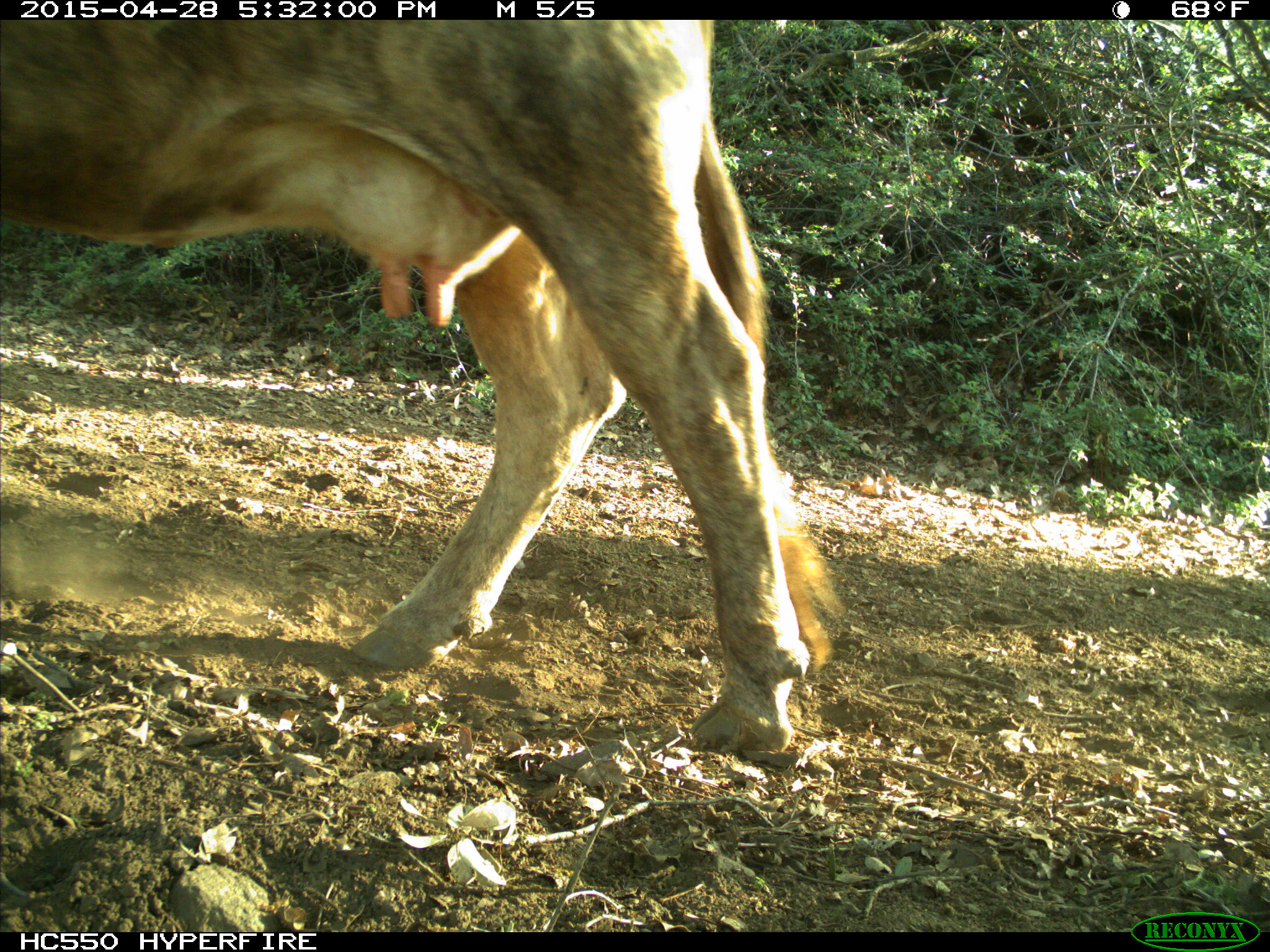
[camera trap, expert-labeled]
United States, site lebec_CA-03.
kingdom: Animalia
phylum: Chordata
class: Mammalia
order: Artiodactyla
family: Bovidae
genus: Bos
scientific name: Bos taurus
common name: domestic cow